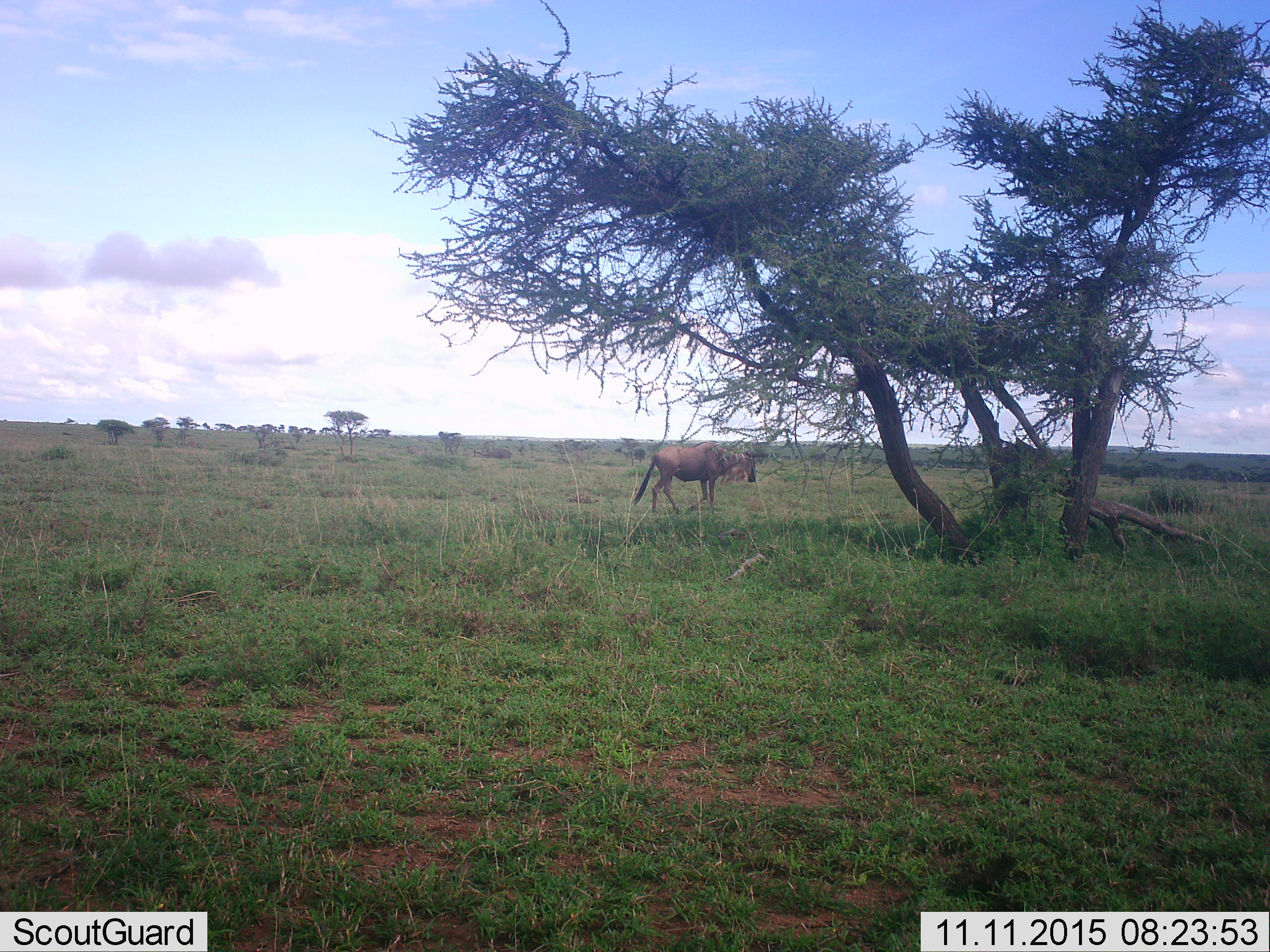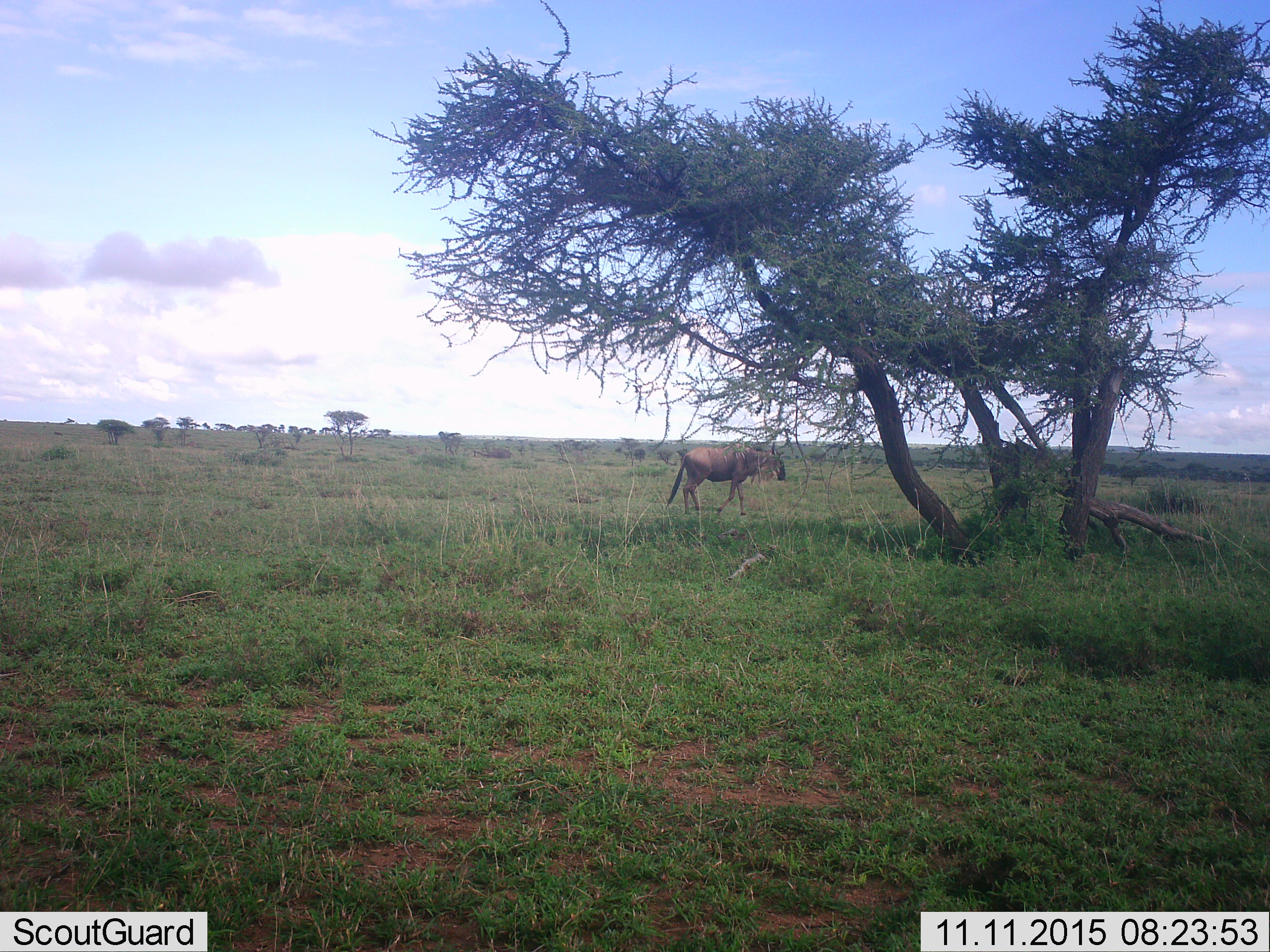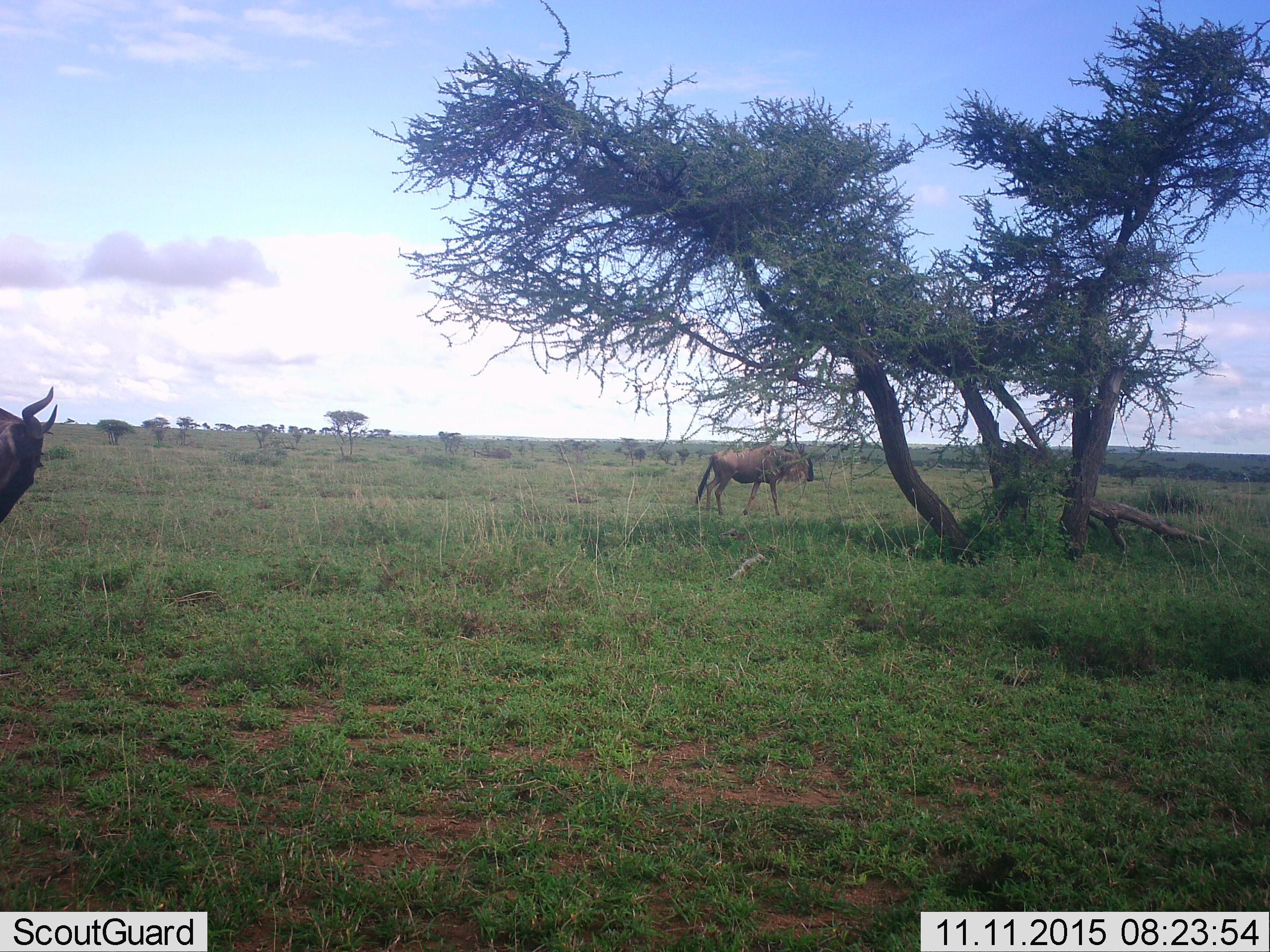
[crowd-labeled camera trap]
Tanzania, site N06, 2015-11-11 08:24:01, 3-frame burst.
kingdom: Animalia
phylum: Chordata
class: Mammalia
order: Artiodactyla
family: Bovidae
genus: Connochaetes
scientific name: Connochaetes taurinus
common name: blue wildebeest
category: wildebeest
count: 1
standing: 20%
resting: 0%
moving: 80%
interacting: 0%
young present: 0%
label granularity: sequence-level